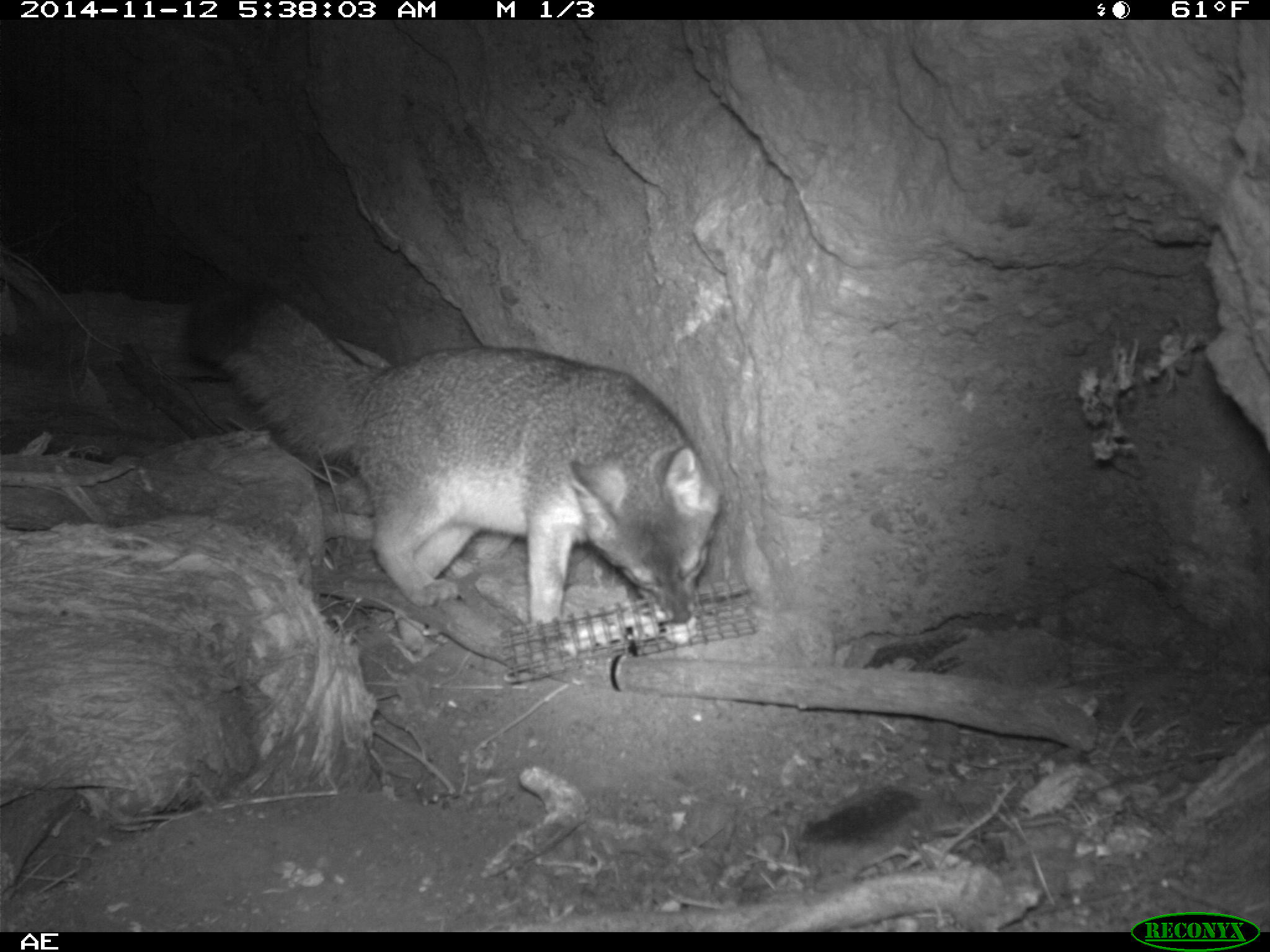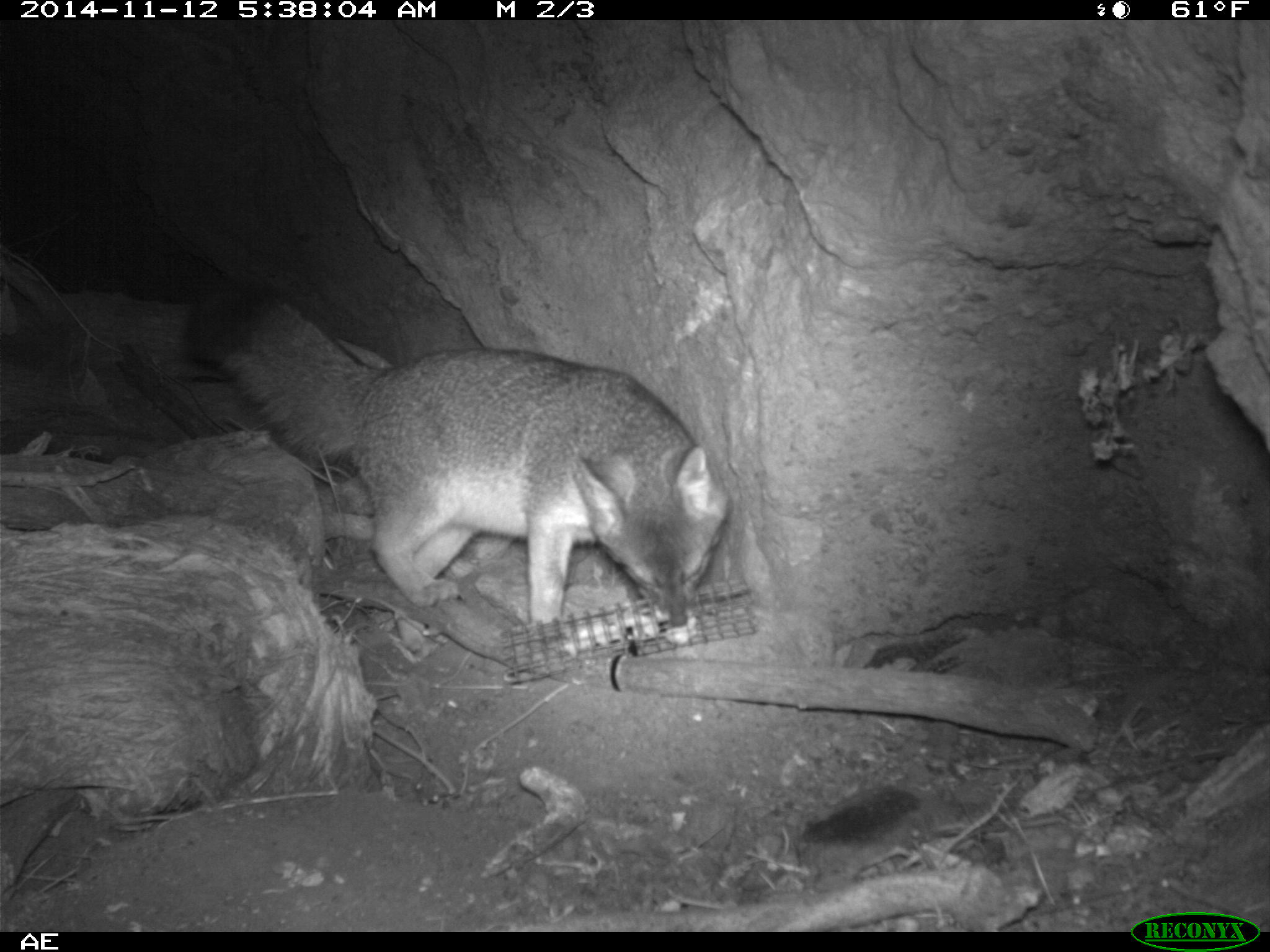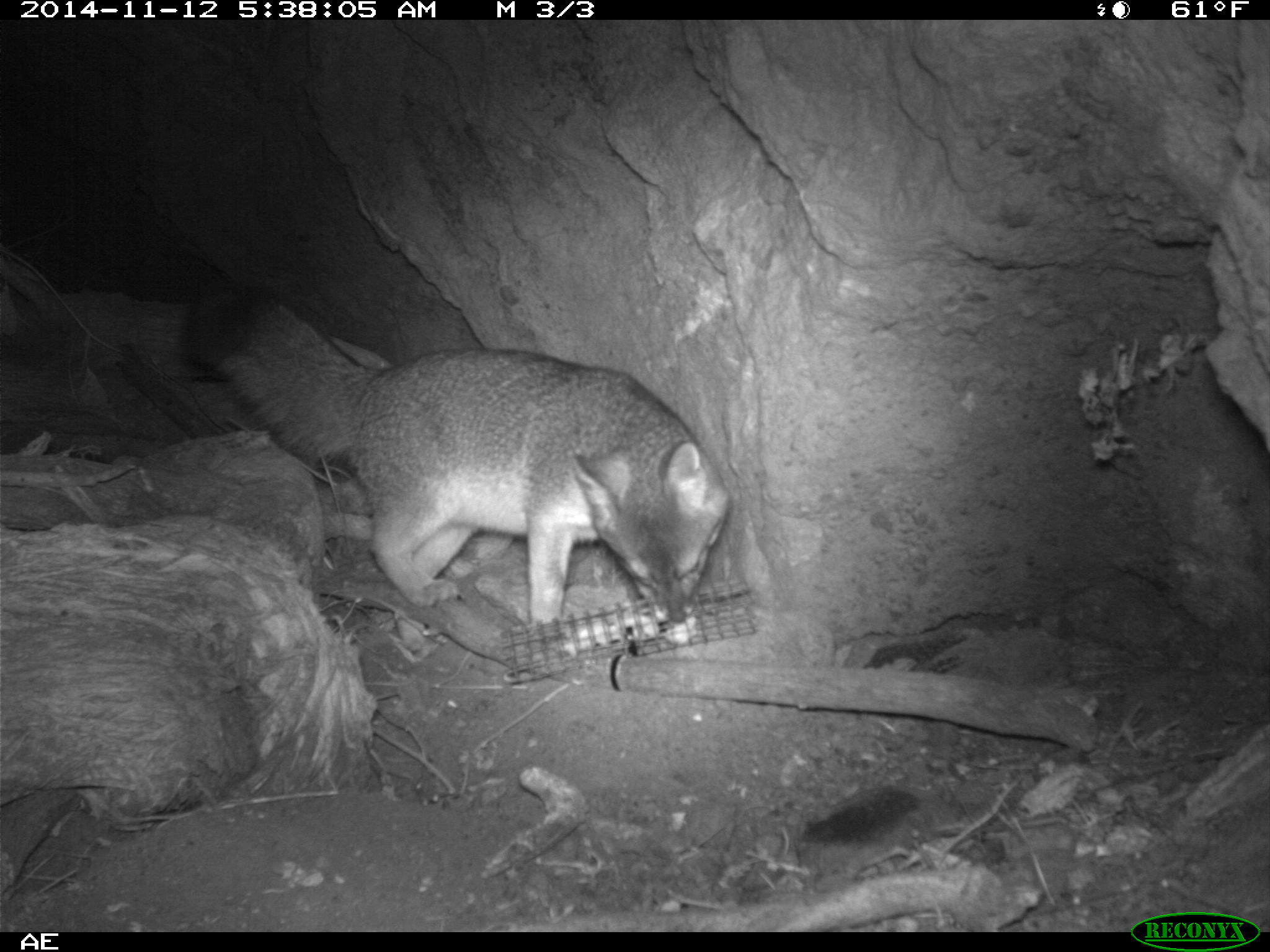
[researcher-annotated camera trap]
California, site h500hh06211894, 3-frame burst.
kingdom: Animalia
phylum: Chordata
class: Mammalia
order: Carnivora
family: Canidae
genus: Urocyon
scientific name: Urocyon littoralis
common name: island fox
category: fox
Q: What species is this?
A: Fox (island fox) (Urocyon littoralis).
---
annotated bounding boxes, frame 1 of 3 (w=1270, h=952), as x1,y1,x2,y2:
fox: 185,280,722,625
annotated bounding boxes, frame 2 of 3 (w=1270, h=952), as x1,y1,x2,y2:
fox: 182,289,728,626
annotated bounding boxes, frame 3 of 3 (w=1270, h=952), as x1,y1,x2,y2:
fox: 180,289,728,628